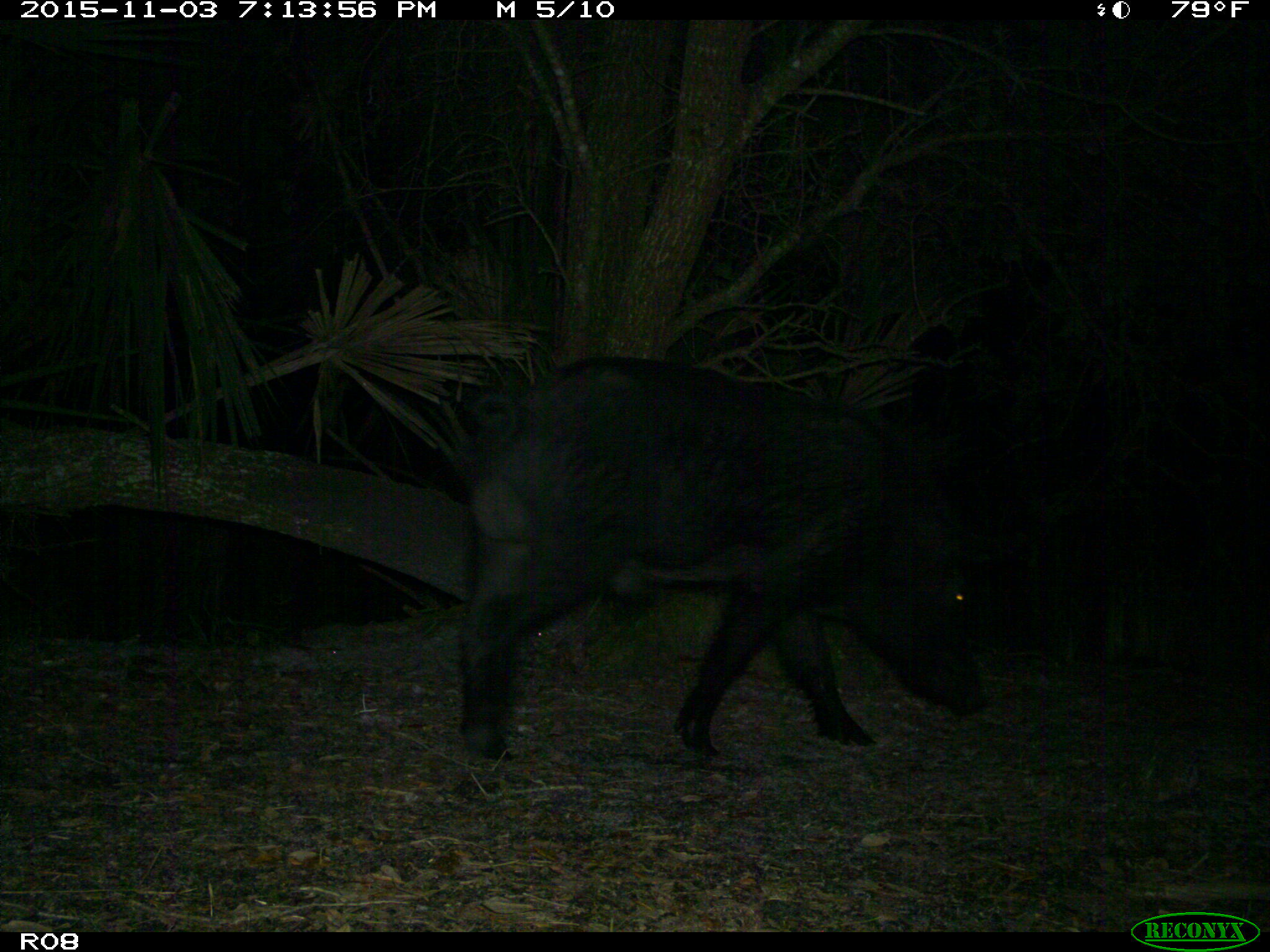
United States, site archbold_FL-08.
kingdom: Animalia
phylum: Chordata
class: Mammalia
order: Artiodactyla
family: Suidae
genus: Sus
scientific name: Sus scrofa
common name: wild boar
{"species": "Sus scrofa (wild boar)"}